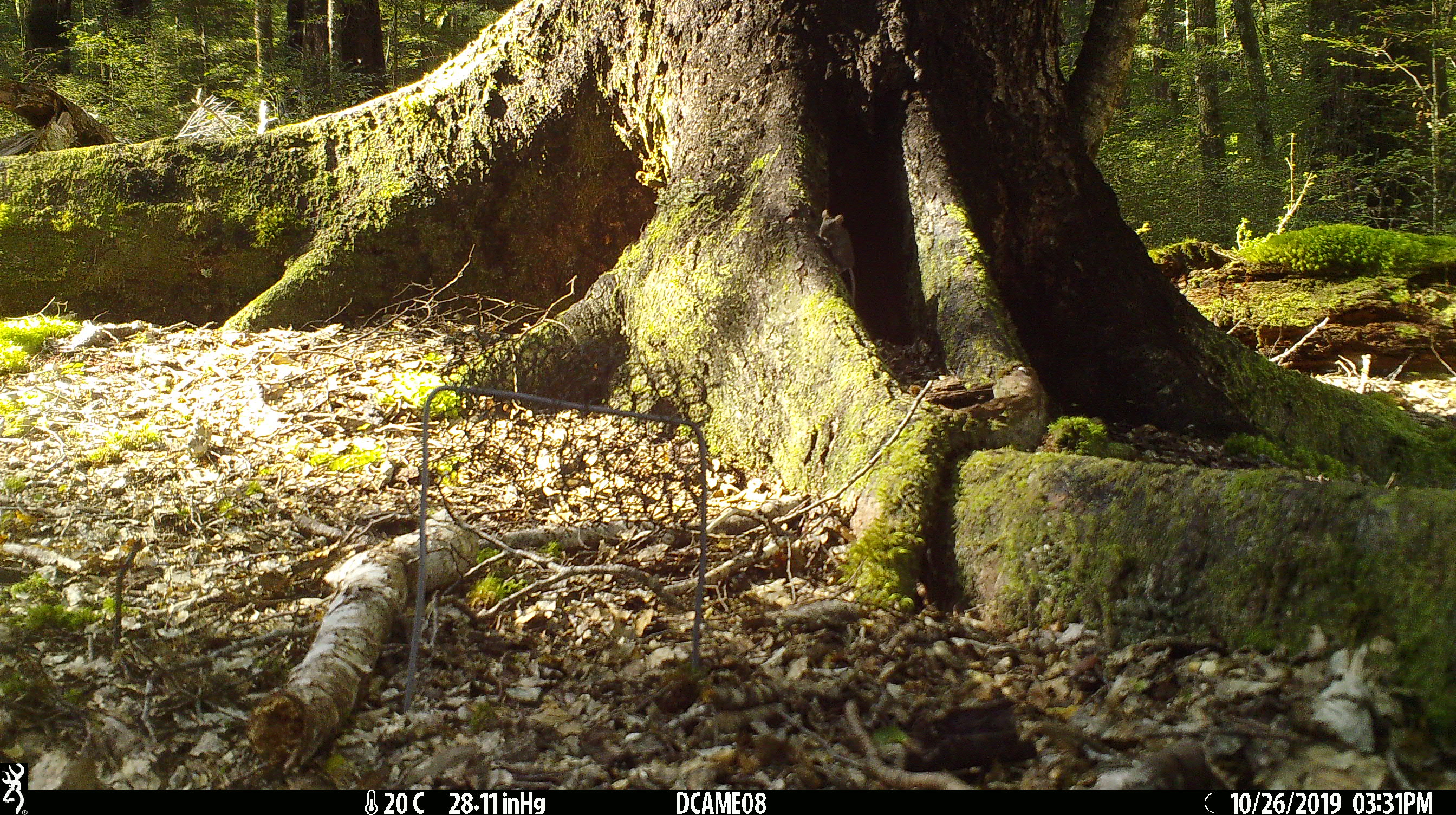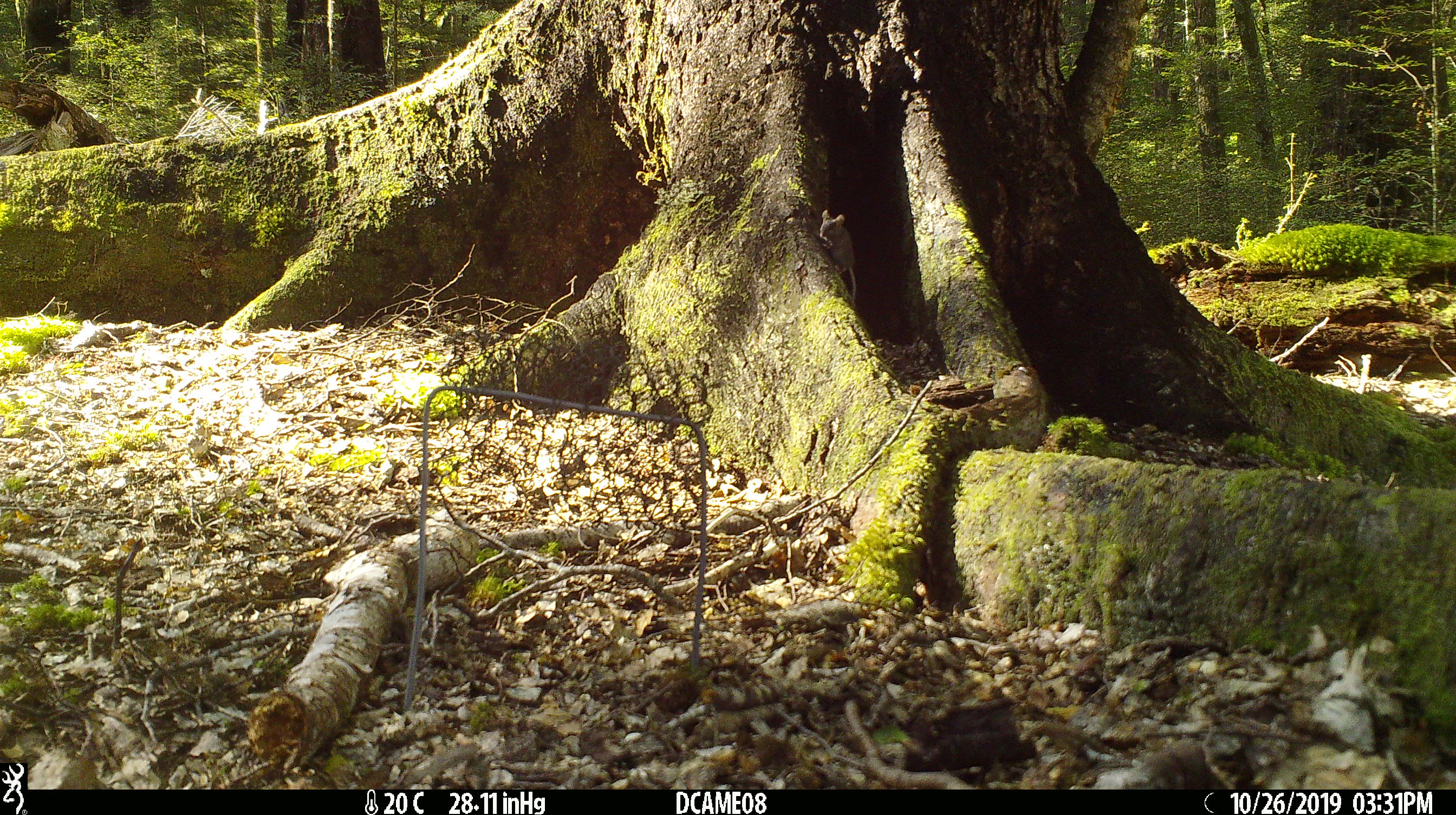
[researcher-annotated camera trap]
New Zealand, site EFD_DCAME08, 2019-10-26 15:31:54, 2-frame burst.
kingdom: Animalia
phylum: Chordata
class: Mammalia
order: Rodentia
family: Muridae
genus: Mus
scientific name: Mus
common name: mouse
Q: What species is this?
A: Mouse (Mus).